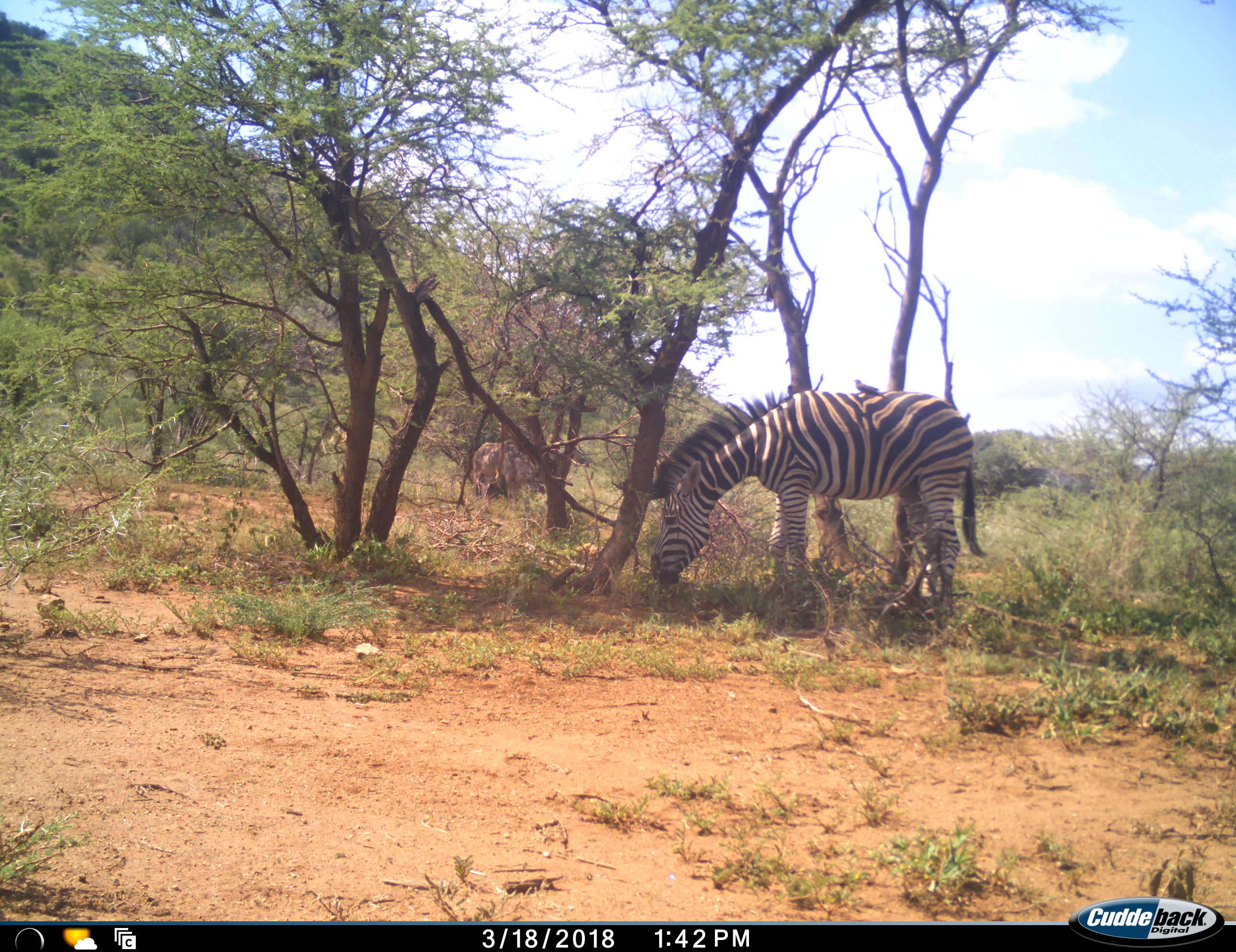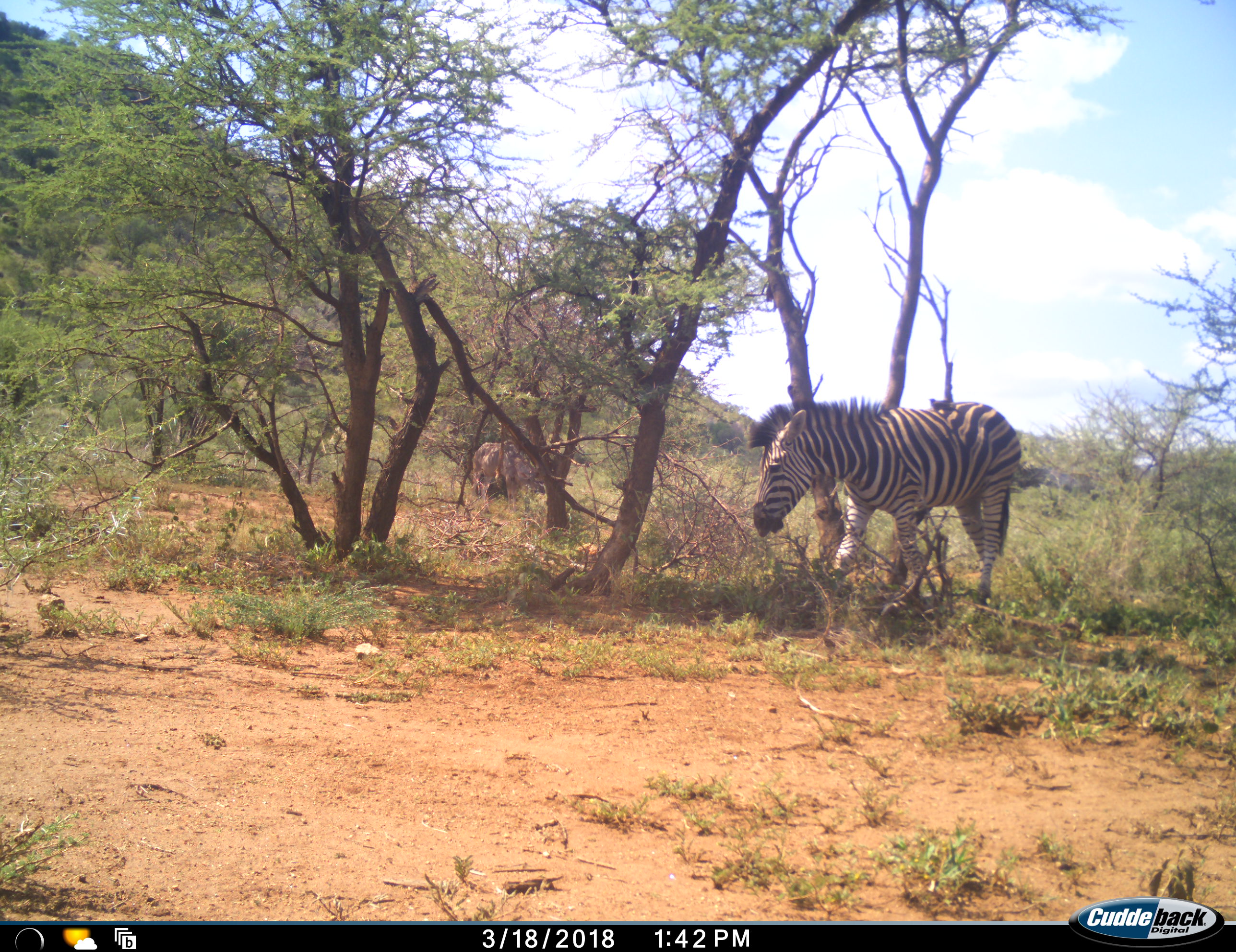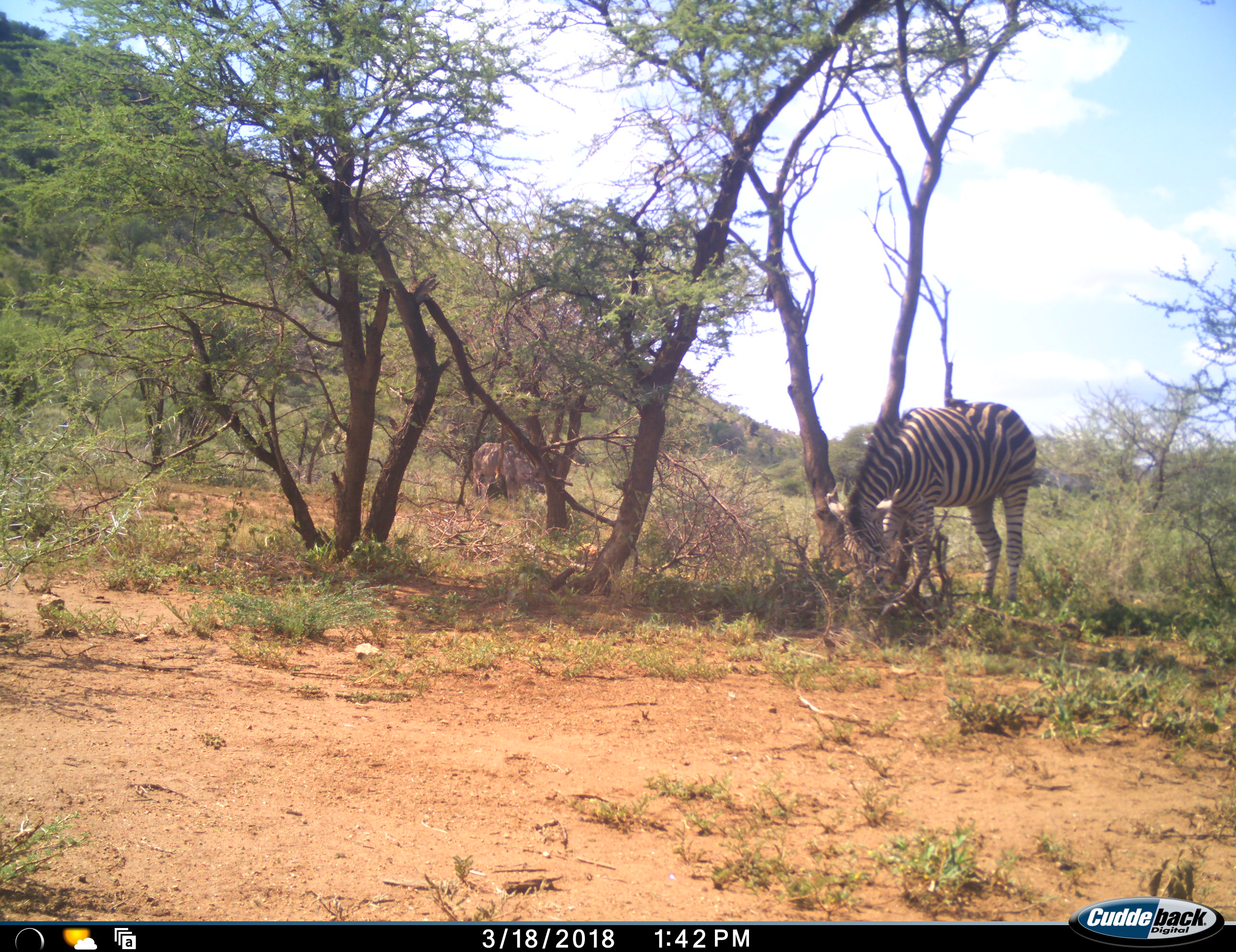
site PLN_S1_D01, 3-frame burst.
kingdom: Animalia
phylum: Chordata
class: Aves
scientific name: Aves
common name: bird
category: birdother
Birdother (bird) (Aves), count 1. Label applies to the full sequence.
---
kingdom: Animalia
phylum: Chordata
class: Mammalia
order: Perissodactyla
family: Equidae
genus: Equus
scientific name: Equus quagga burchellii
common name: burchell's zebra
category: zebraburchells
Zebraburchells (burchell's zebra) (Equus quagga burchellii), count 1. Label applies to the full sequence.